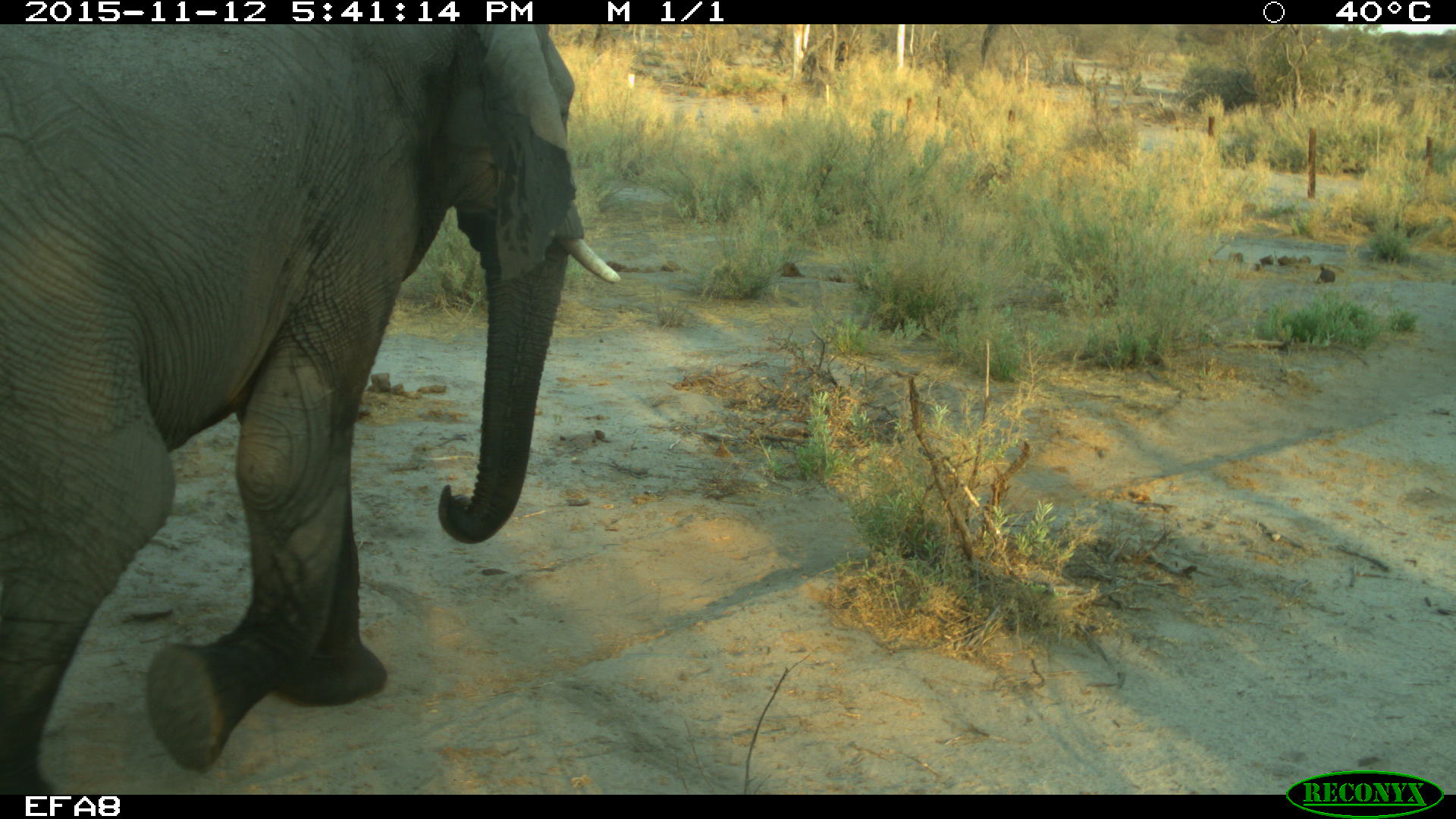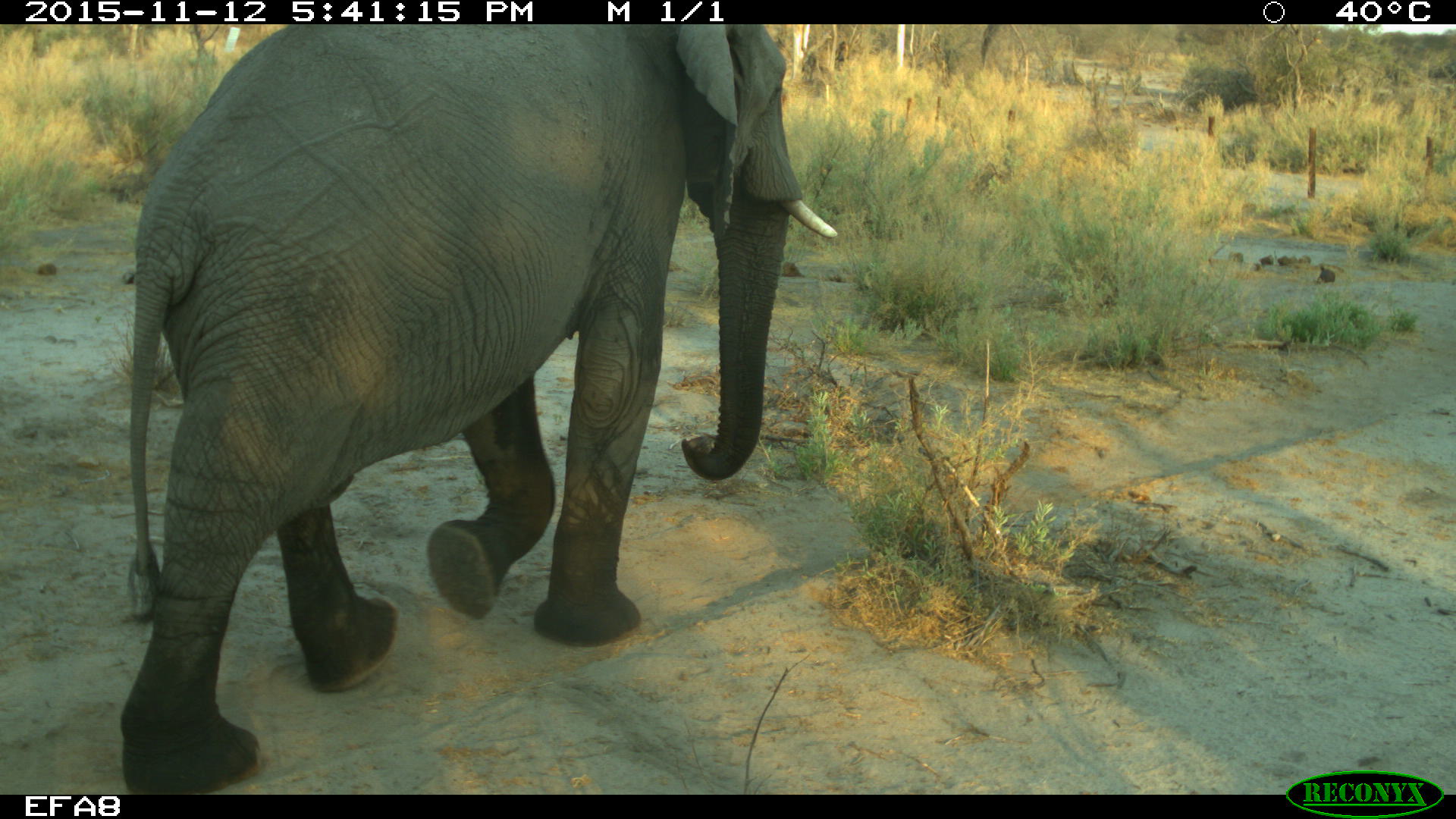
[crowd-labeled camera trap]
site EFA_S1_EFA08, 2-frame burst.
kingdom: Animalia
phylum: Chordata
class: Mammalia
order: Proboscidea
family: Elephantidae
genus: Loxodonta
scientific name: Loxodonta africana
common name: african bush elephant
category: elephant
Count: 2.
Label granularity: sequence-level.